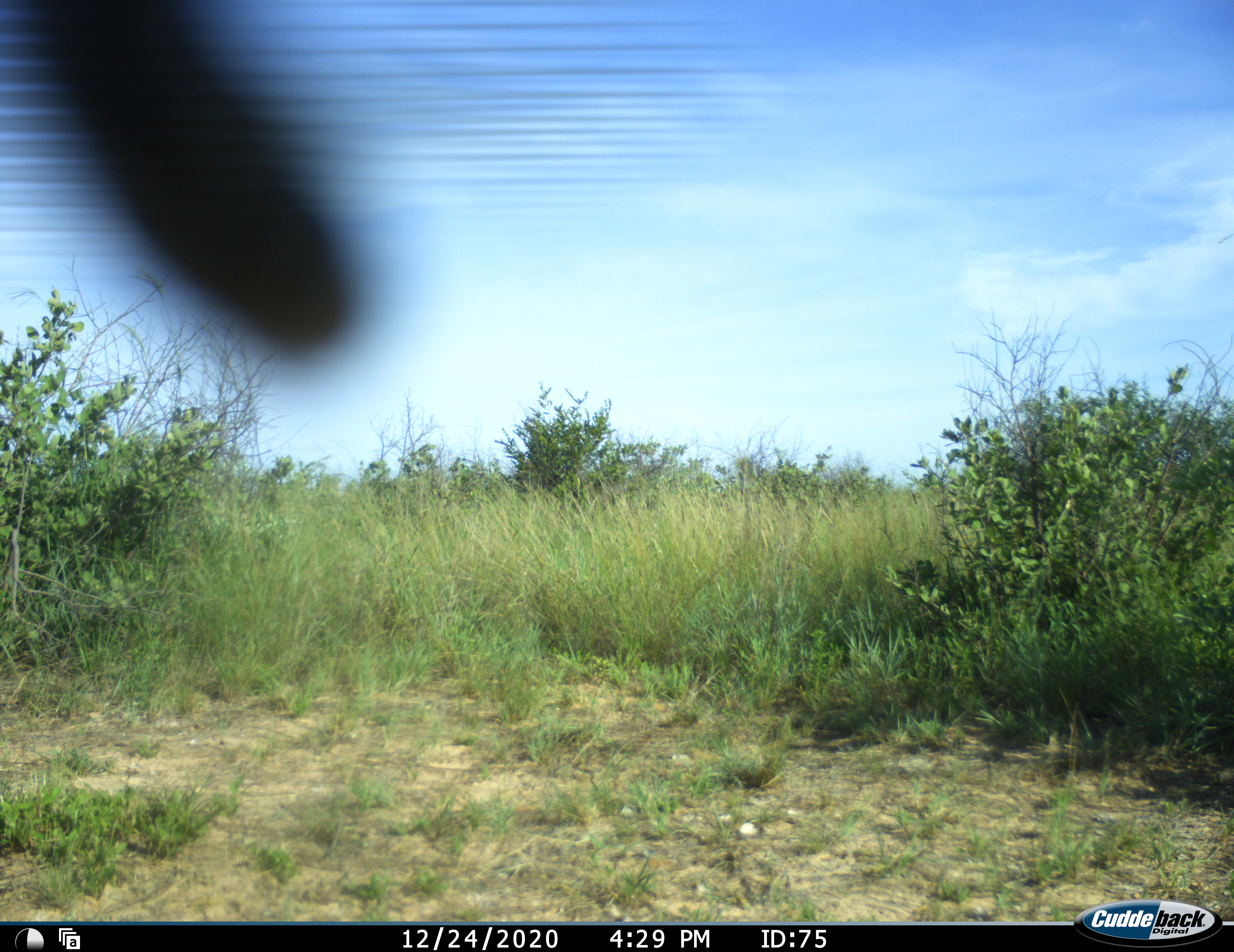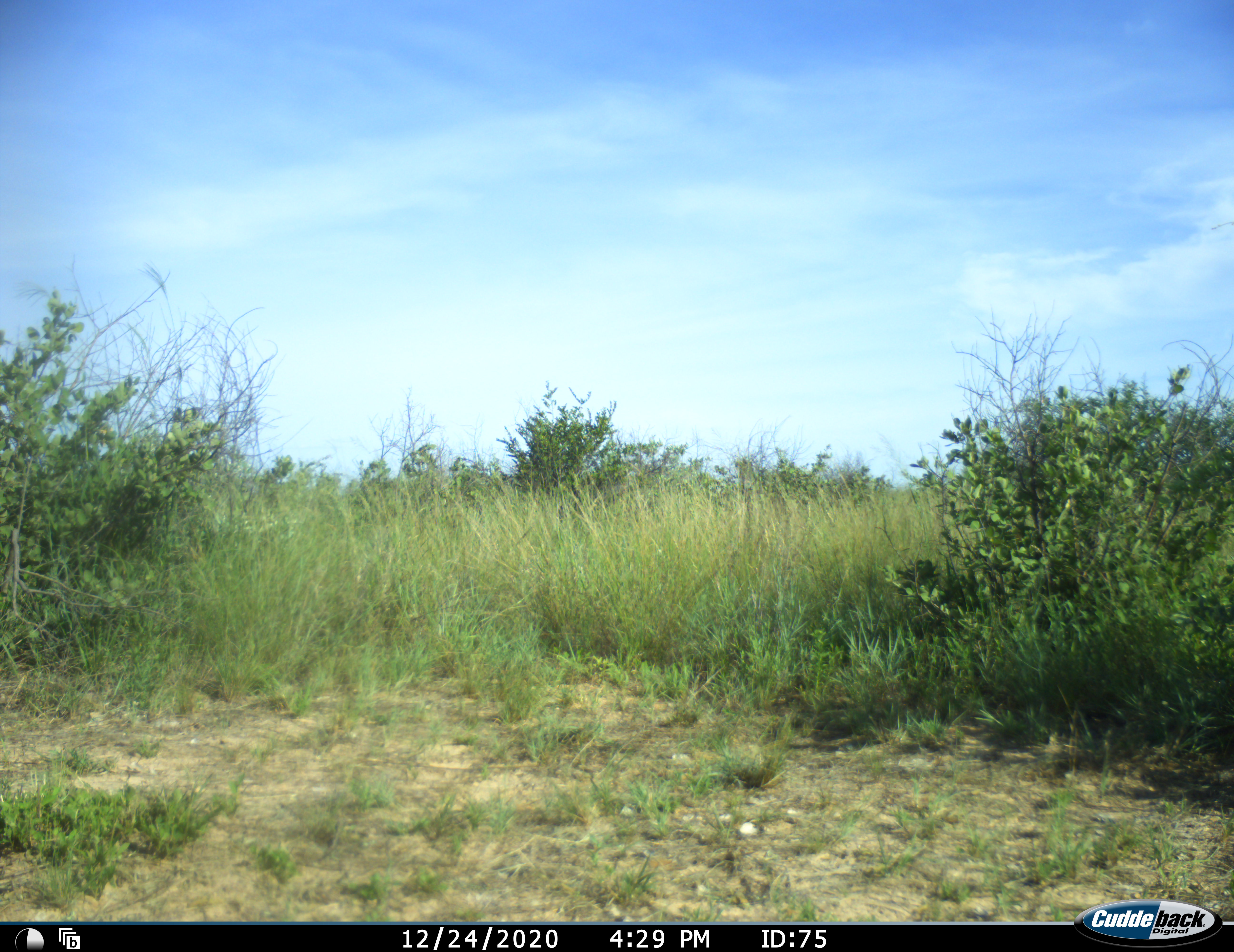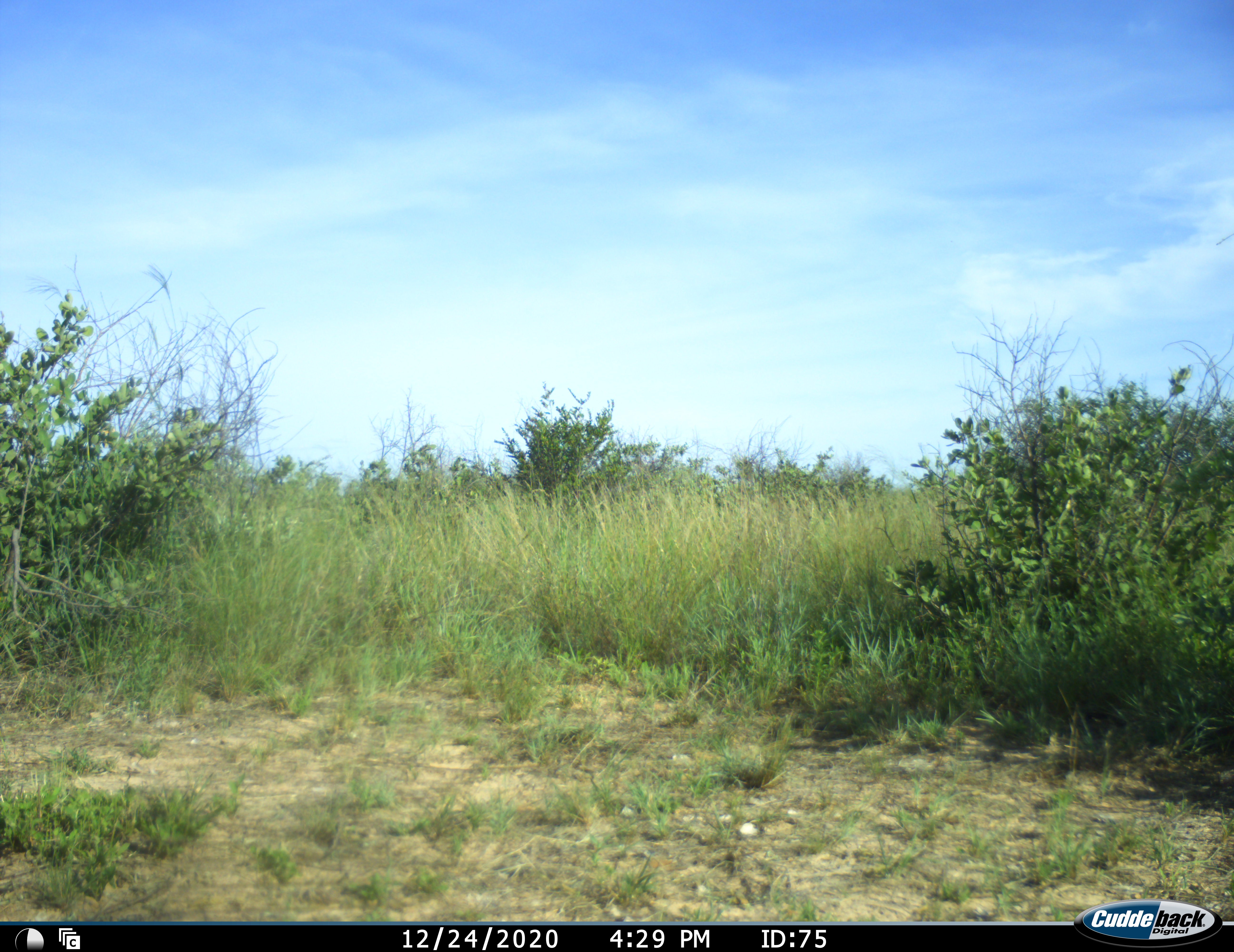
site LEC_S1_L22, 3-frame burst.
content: unidentified animal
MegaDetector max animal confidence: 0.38